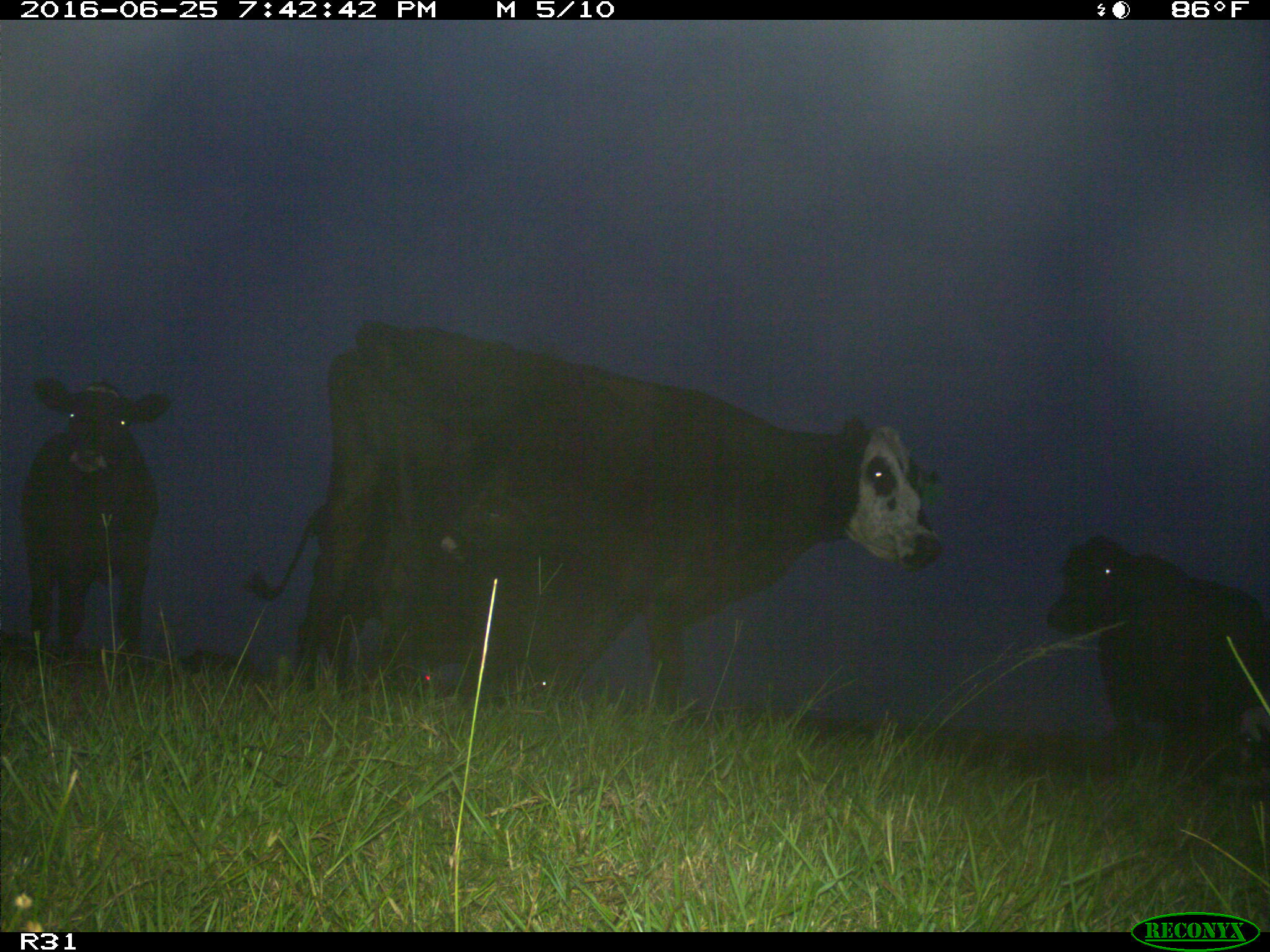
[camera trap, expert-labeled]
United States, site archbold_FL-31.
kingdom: Animalia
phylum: Chordata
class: Mammalia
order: Artiodactyla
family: Bovidae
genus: Bos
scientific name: Bos taurus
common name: domestic cow